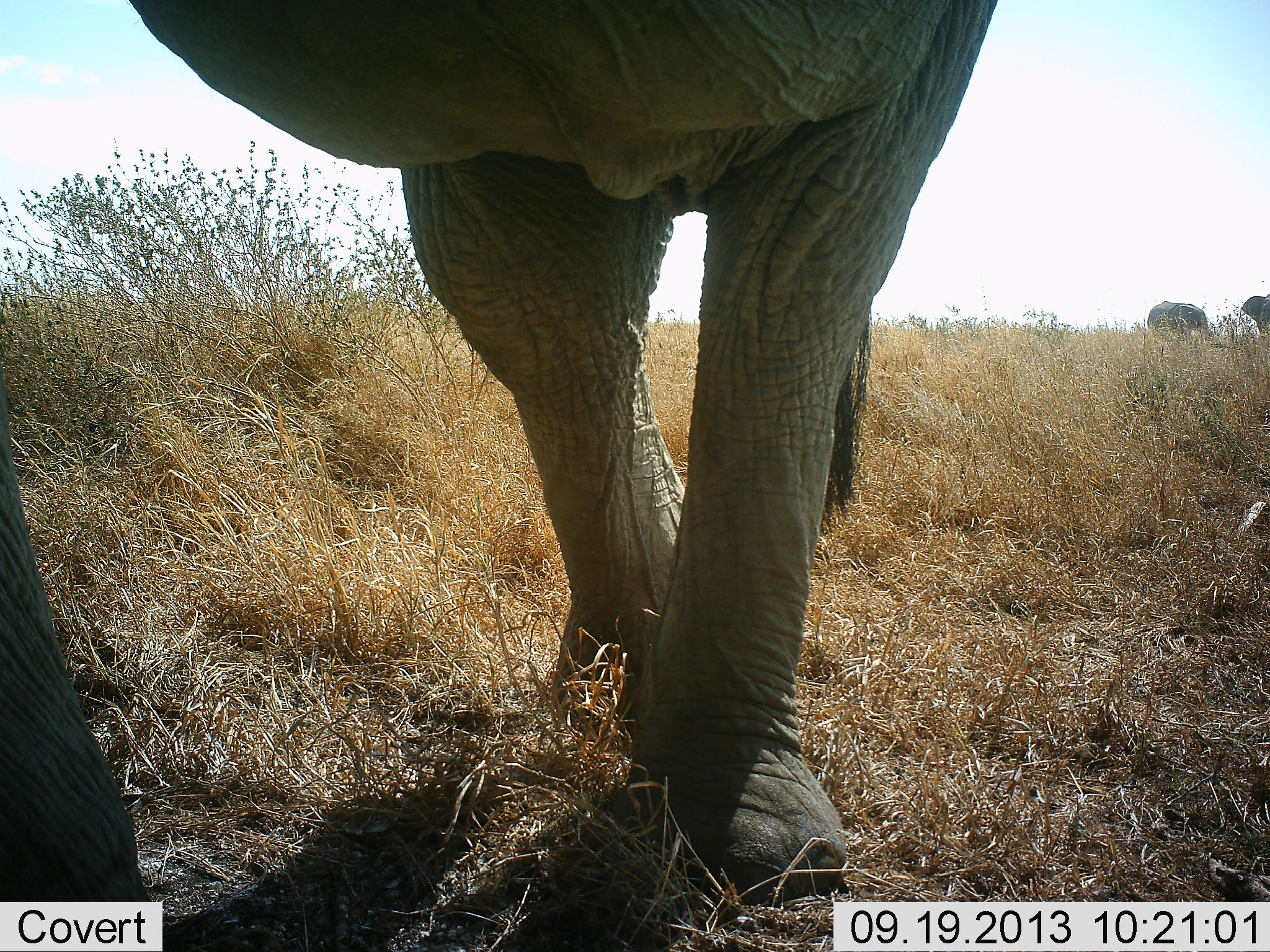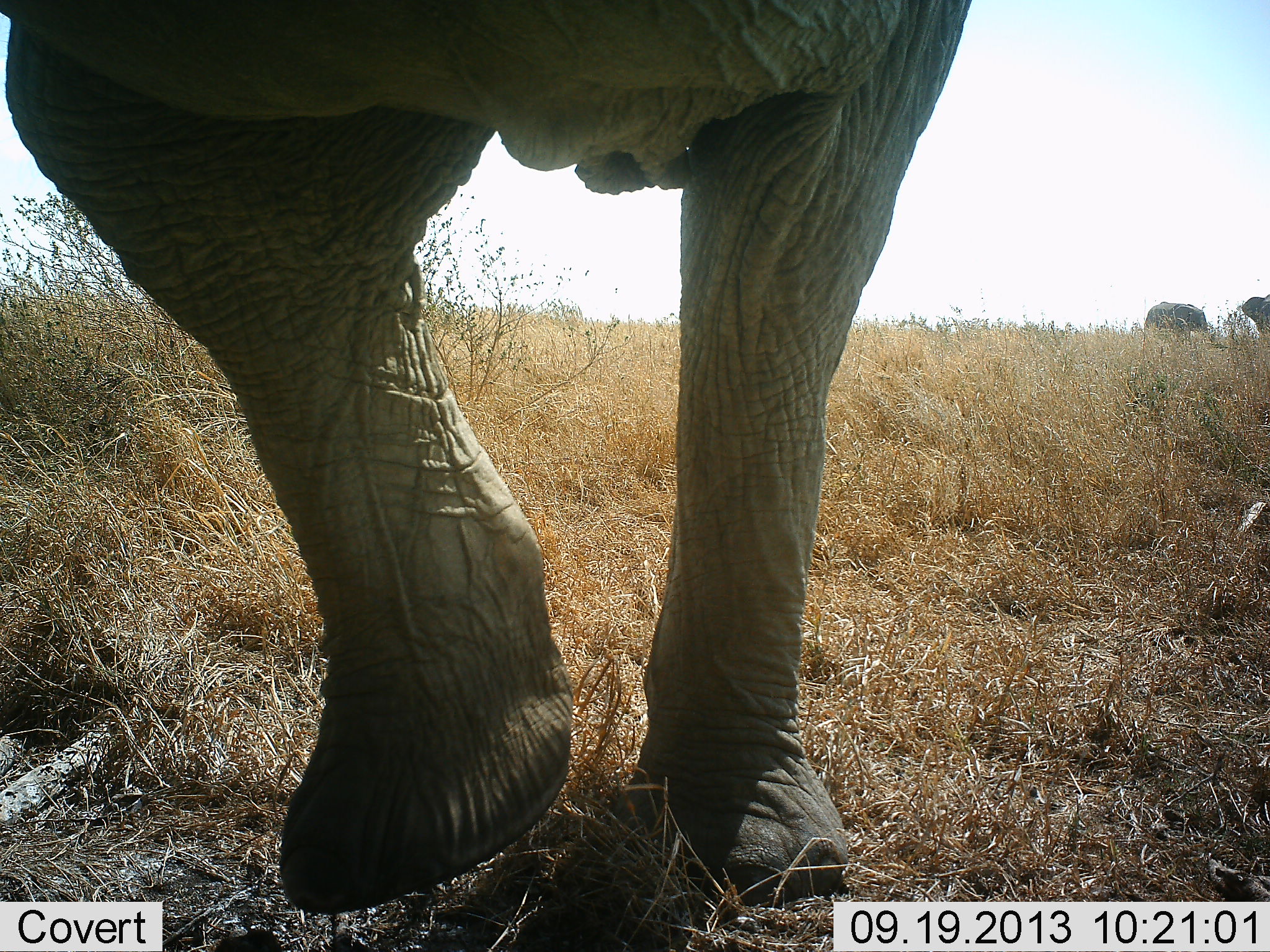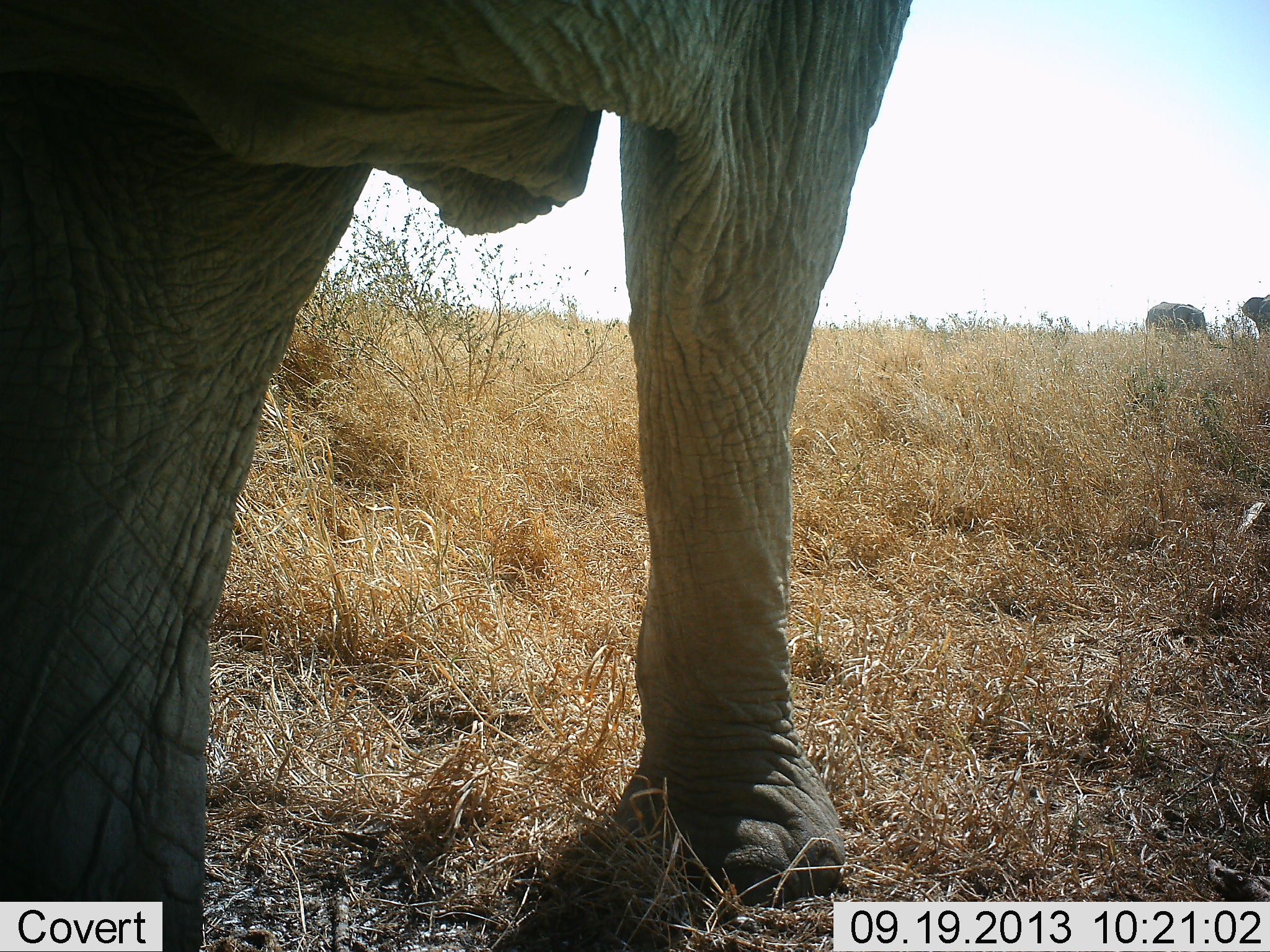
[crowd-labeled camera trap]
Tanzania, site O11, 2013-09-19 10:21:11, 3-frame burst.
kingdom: Animalia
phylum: Chordata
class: Mammalia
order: Proboscidea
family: Elephantidae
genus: Loxodonta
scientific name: Loxodonta africana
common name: african bush elephant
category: elephant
Elephant (african bush elephant) (Loxodonta africana), count 3. Behavior (volunteer vote fractions): standing 56%, resting 3%, moving 78%, interacting 0%. Young present (vote fraction): 0%. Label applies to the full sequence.